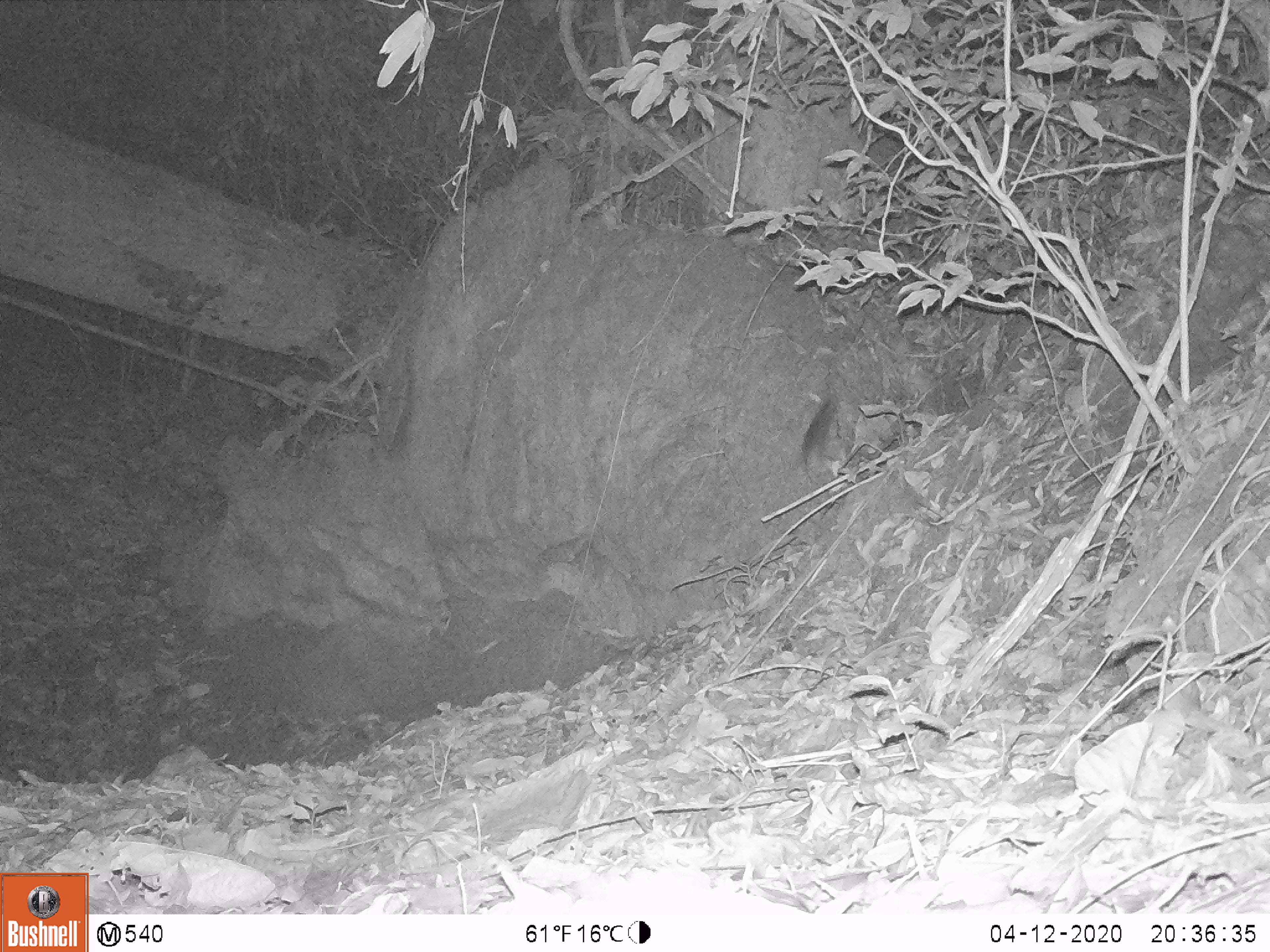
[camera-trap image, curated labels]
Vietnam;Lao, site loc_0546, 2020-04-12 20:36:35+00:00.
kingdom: Animalia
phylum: Chordata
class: Mammalia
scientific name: Mammalia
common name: mammal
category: unidentified small mammal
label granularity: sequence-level